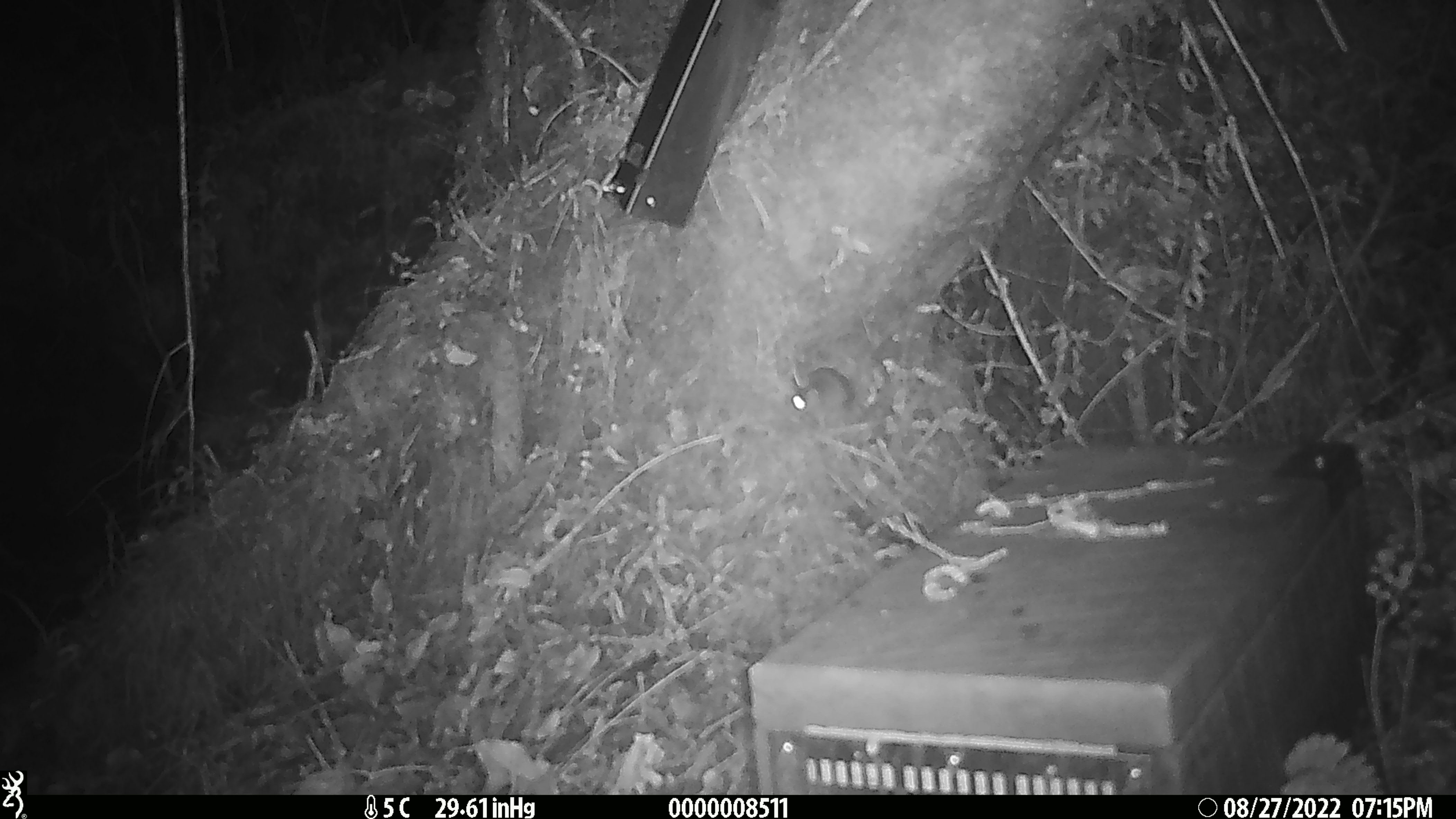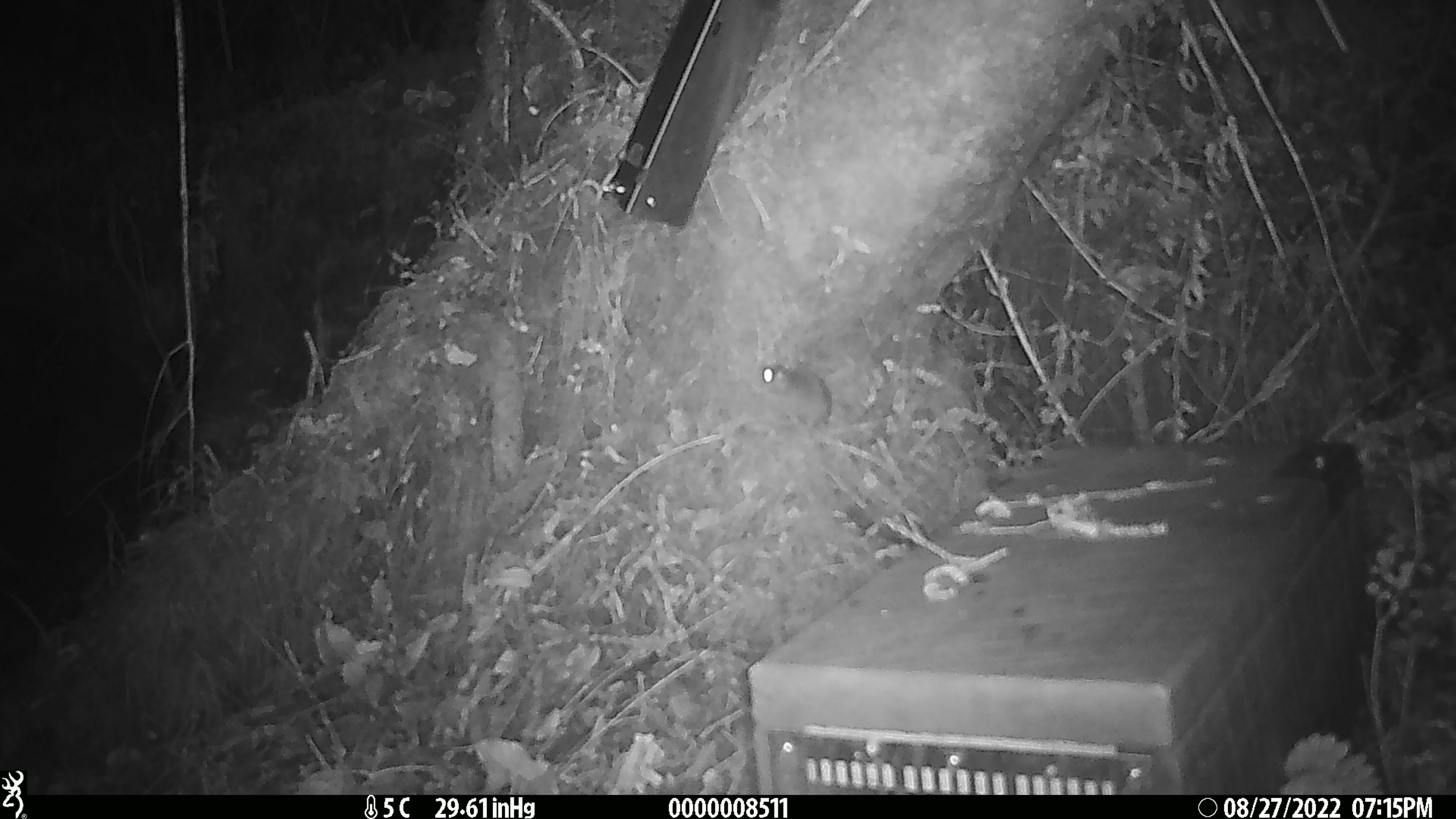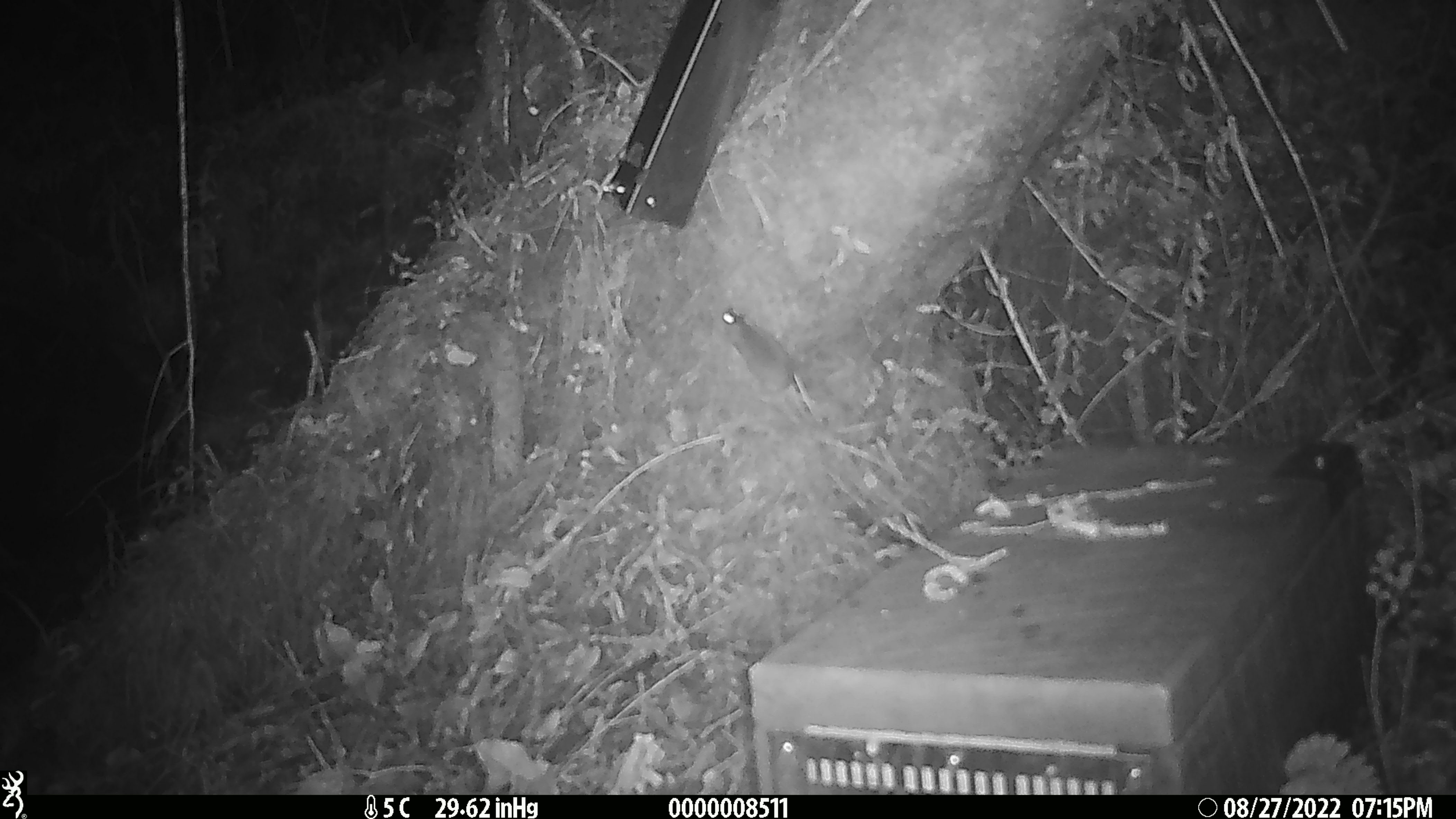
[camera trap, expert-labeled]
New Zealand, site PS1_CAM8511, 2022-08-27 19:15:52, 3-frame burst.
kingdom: Animalia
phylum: Chordata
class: Mammalia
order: Rodentia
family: Muridae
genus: Mus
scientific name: Mus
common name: mouse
Mouse (Mus).